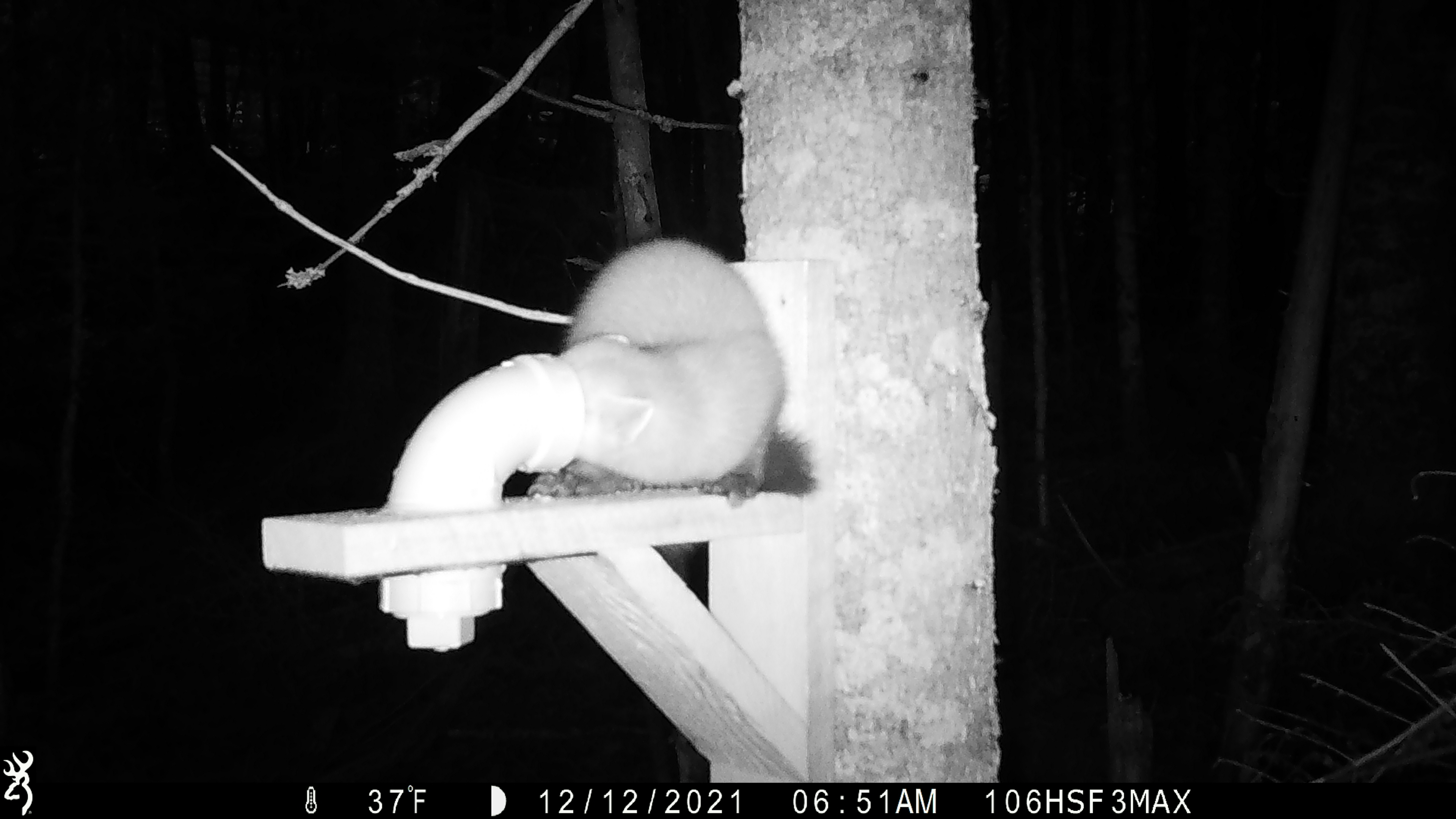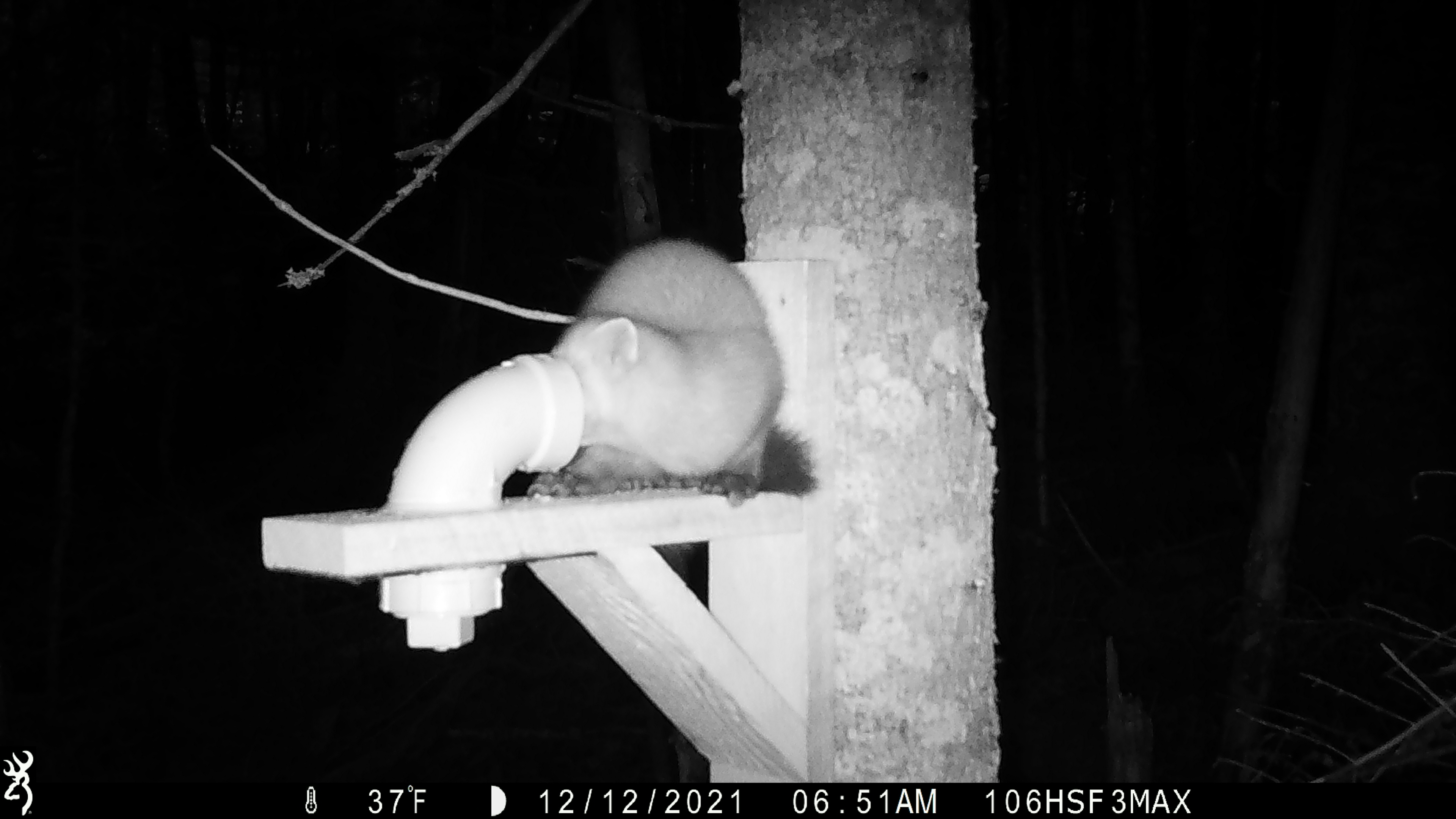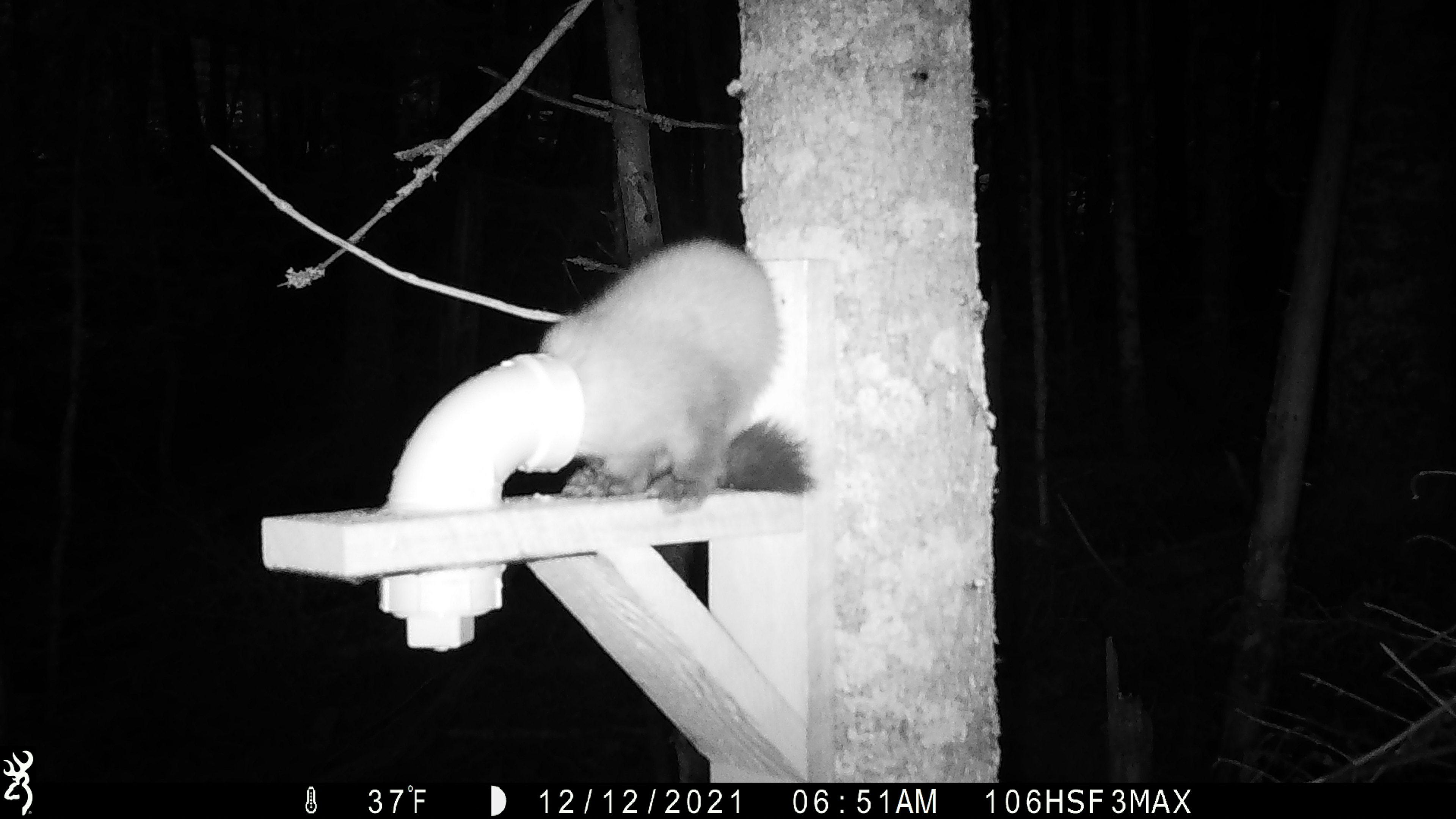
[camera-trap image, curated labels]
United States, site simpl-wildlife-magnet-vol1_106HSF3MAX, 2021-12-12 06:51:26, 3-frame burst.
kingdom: Animalia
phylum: Chordata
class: Mammalia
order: Carnivora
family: Mustelidae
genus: Martes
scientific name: Martes americana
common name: american marten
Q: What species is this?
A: American marten (Martes americana).